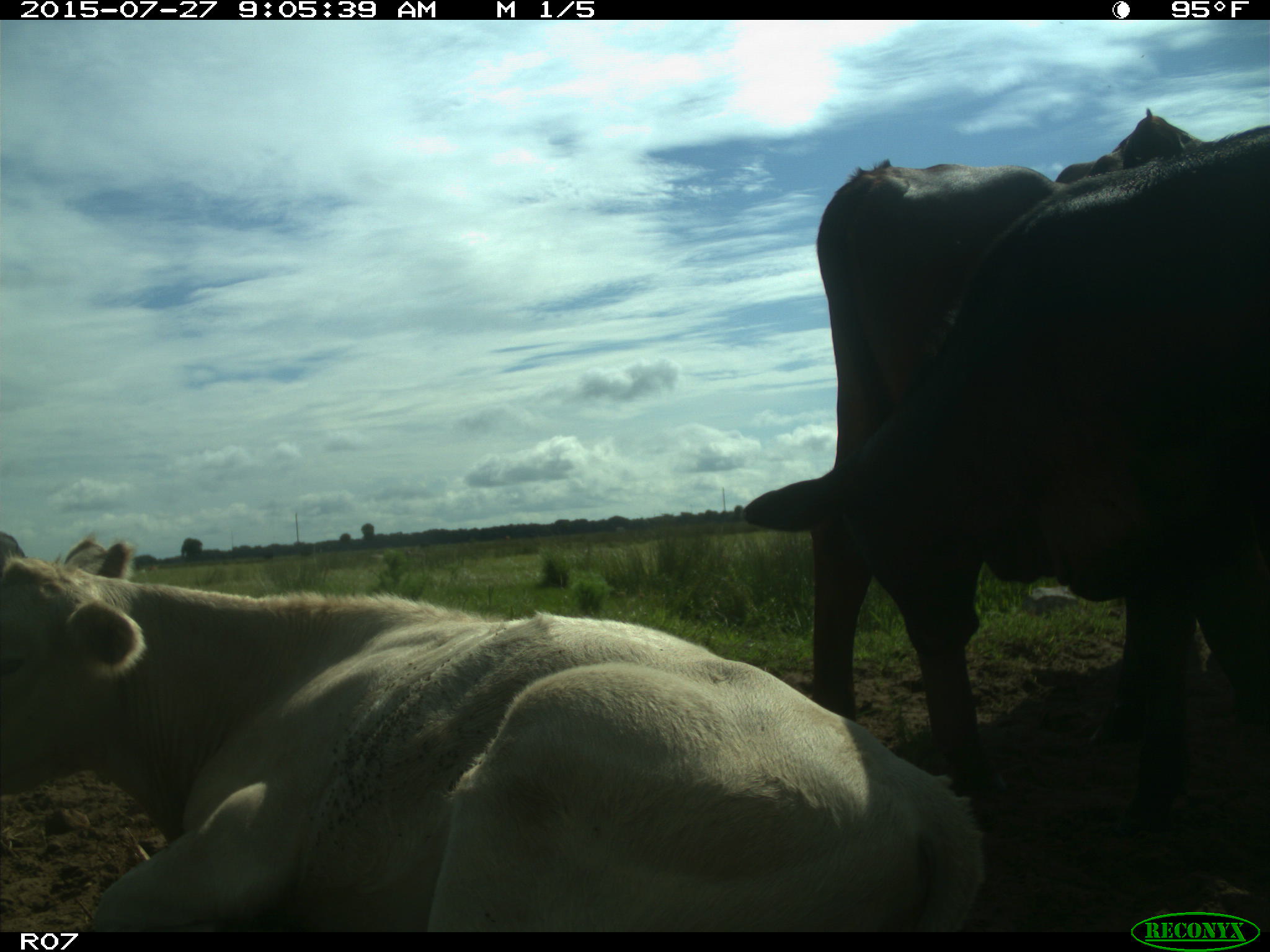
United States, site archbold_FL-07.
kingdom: Animalia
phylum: Chordata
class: Mammalia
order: Artiodactyla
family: Bovidae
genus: Bos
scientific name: Bos taurus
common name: domestic cow